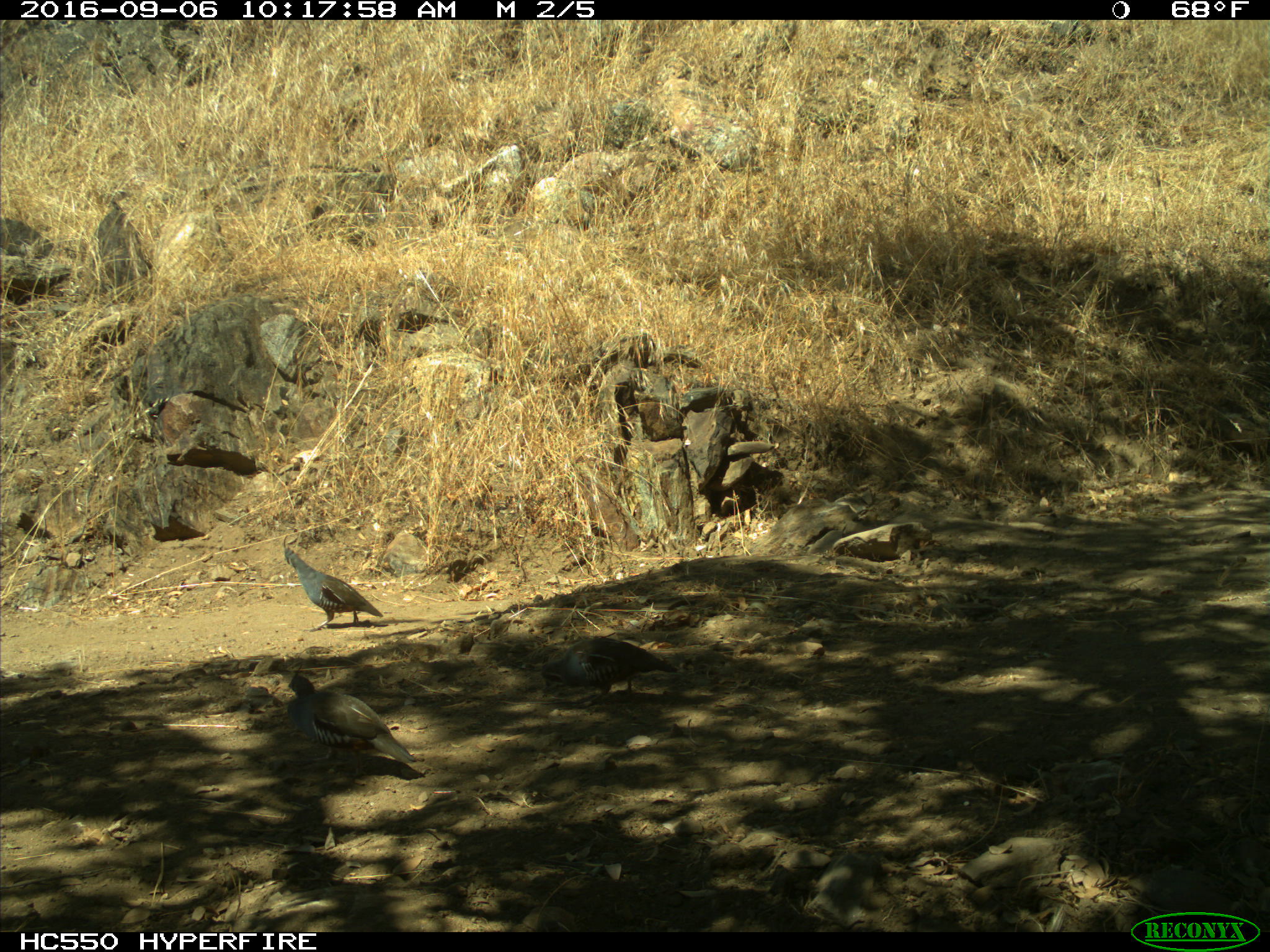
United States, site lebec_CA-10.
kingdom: Animalia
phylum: Chordata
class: Aves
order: Galliformes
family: Odontophoridae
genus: Callipepla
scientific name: Callipepla californica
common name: california quail